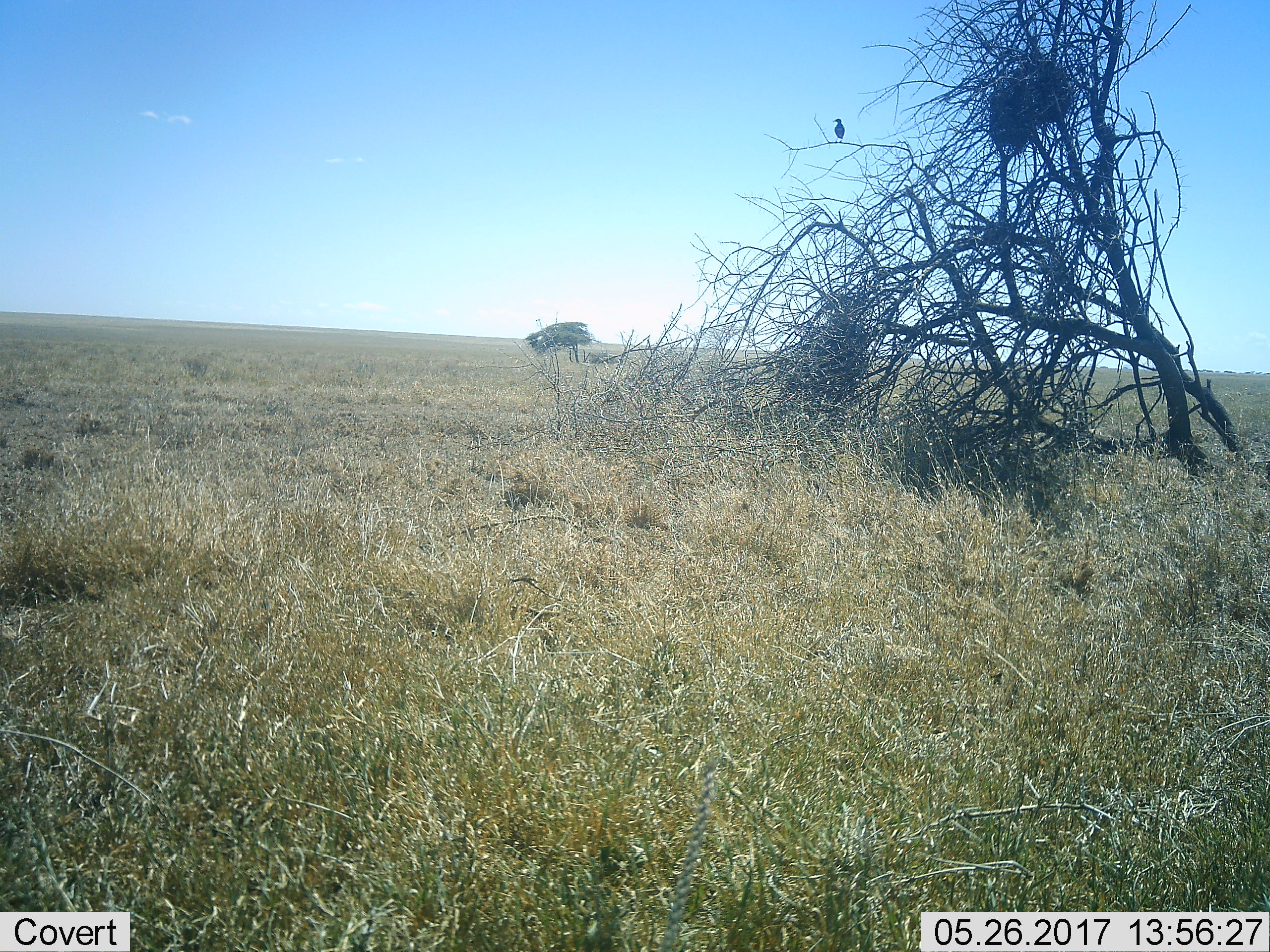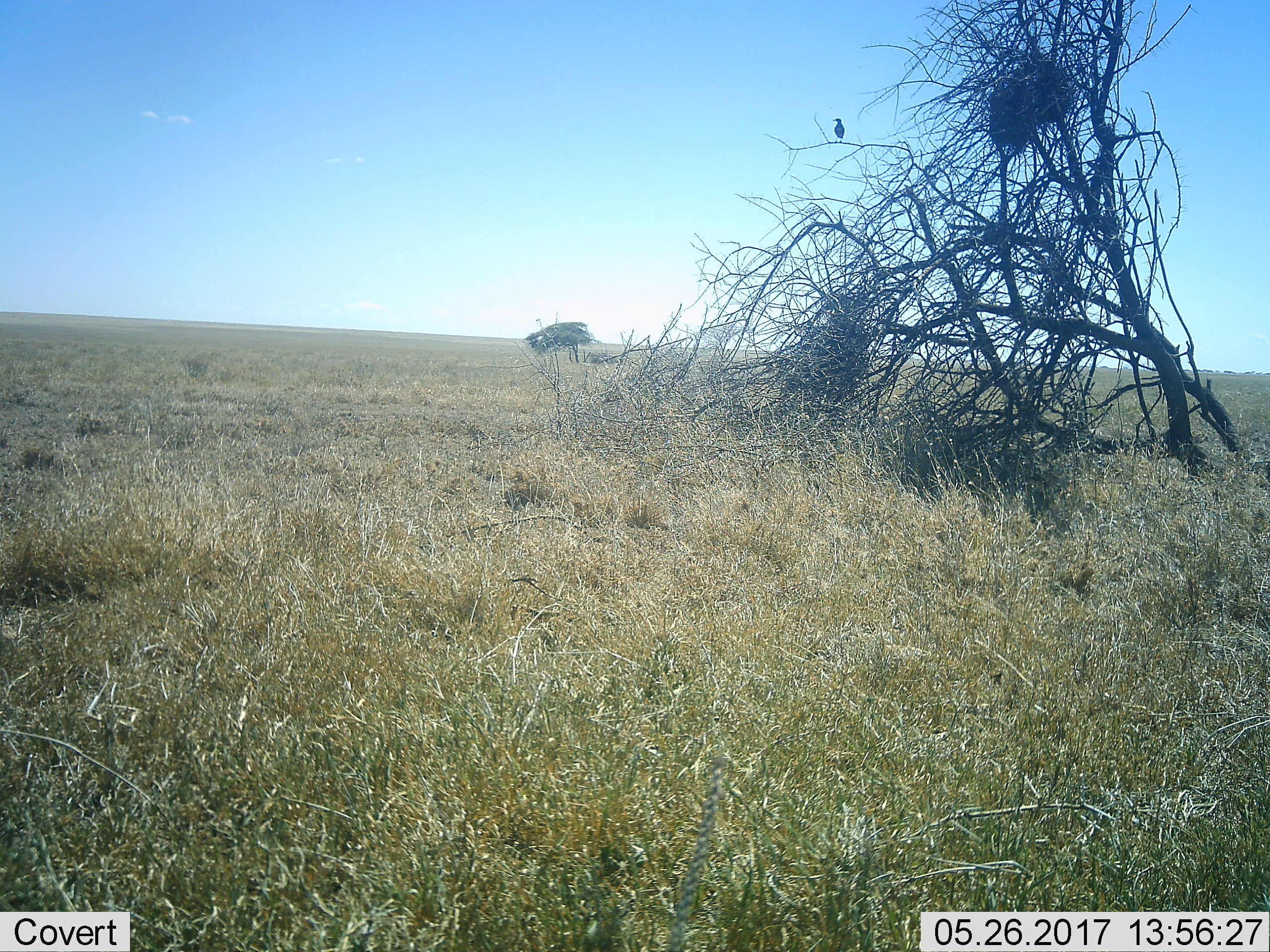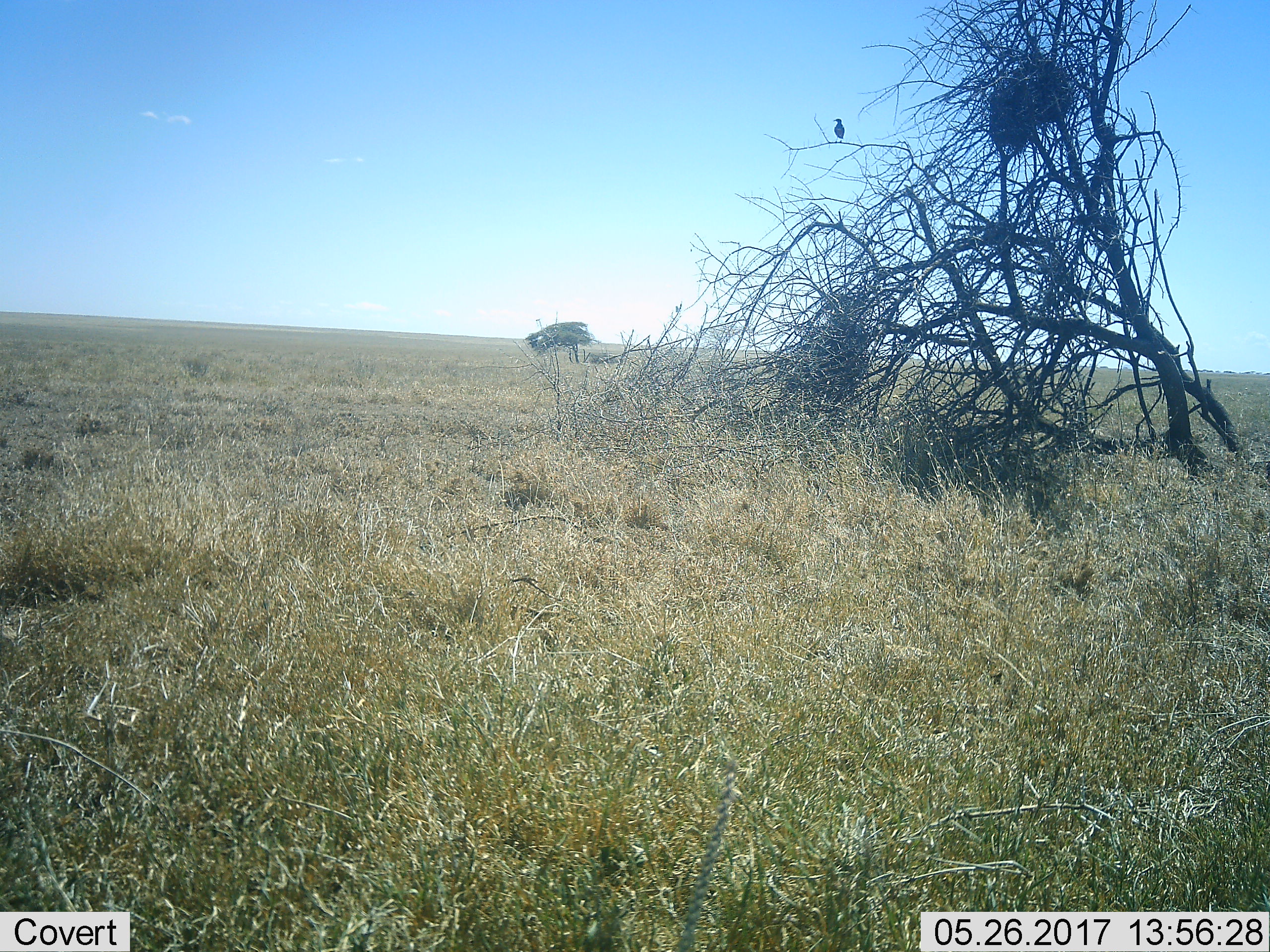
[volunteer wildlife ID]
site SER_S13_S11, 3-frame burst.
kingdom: Animalia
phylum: Chordata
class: Aves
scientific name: Aves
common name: bird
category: birdother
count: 1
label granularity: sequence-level